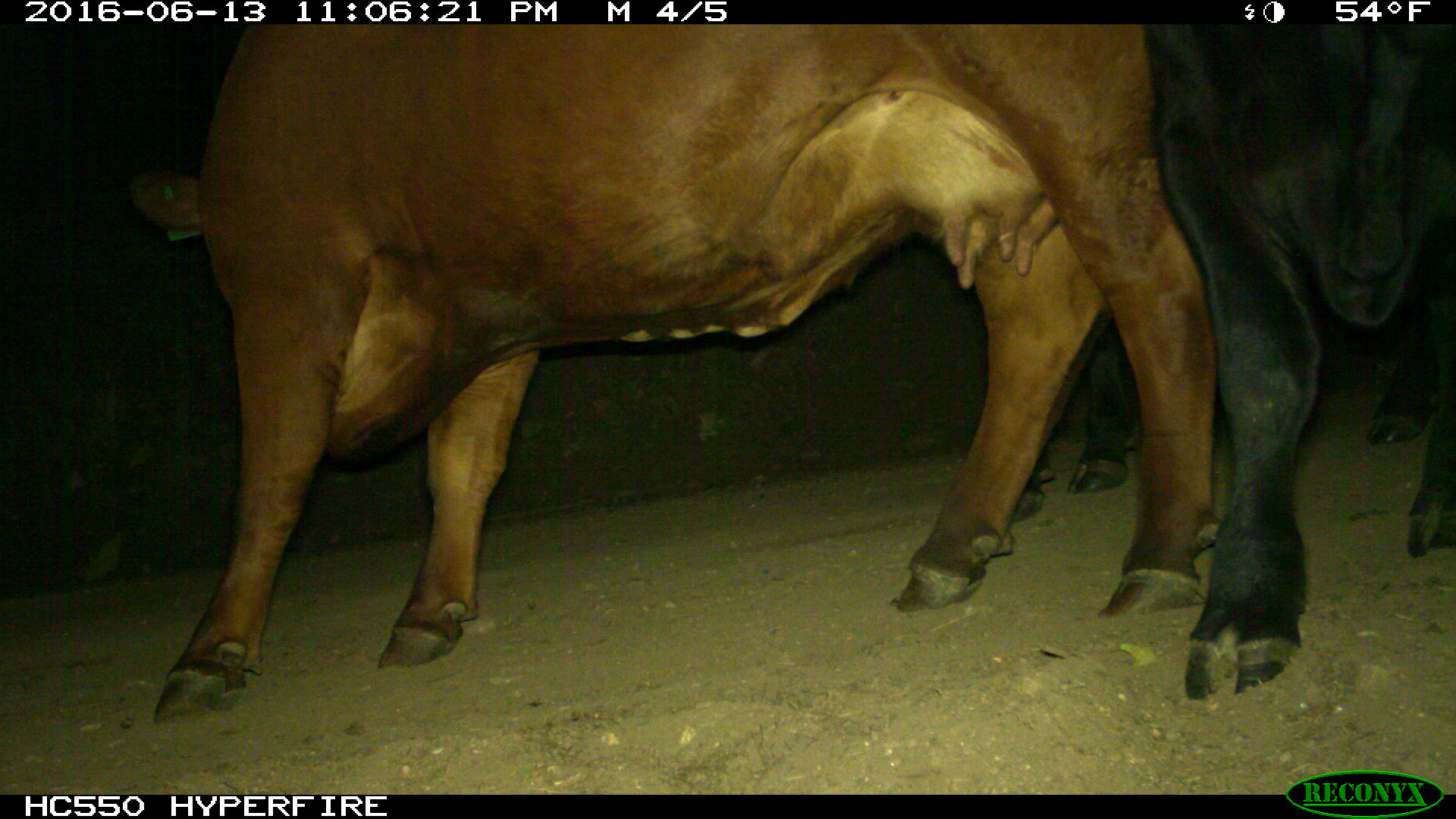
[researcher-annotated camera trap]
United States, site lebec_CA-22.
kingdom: Animalia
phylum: Chordata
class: Mammalia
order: Artiodactyla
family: Bovidae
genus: Bos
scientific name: Bos taurus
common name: domestic cow